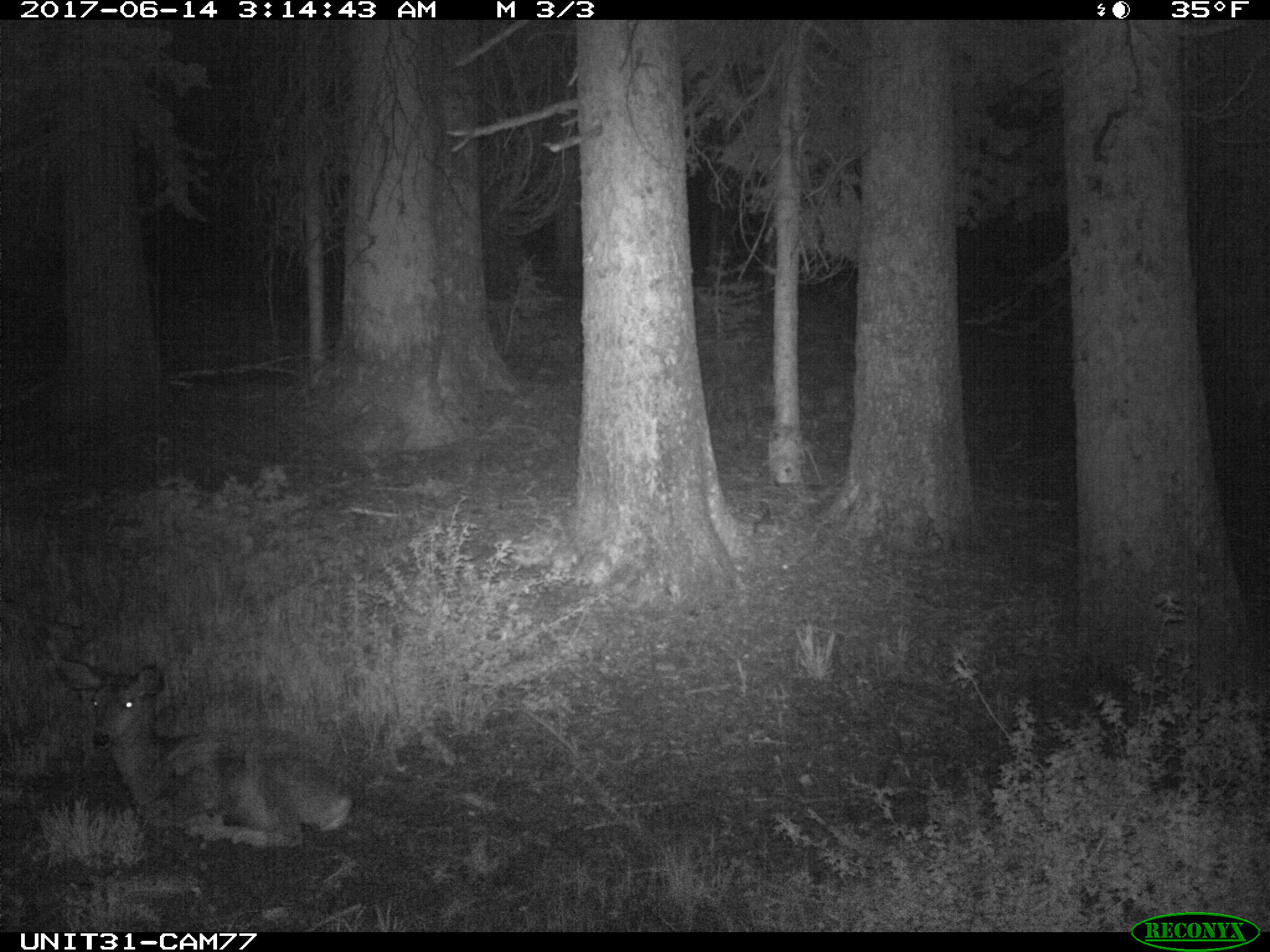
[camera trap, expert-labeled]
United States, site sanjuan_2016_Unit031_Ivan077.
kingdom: Animalia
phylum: Chordata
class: Mammalia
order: Artiodactyla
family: Cervidae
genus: Odocoileus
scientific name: Odocoileus hemionus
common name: mule deer